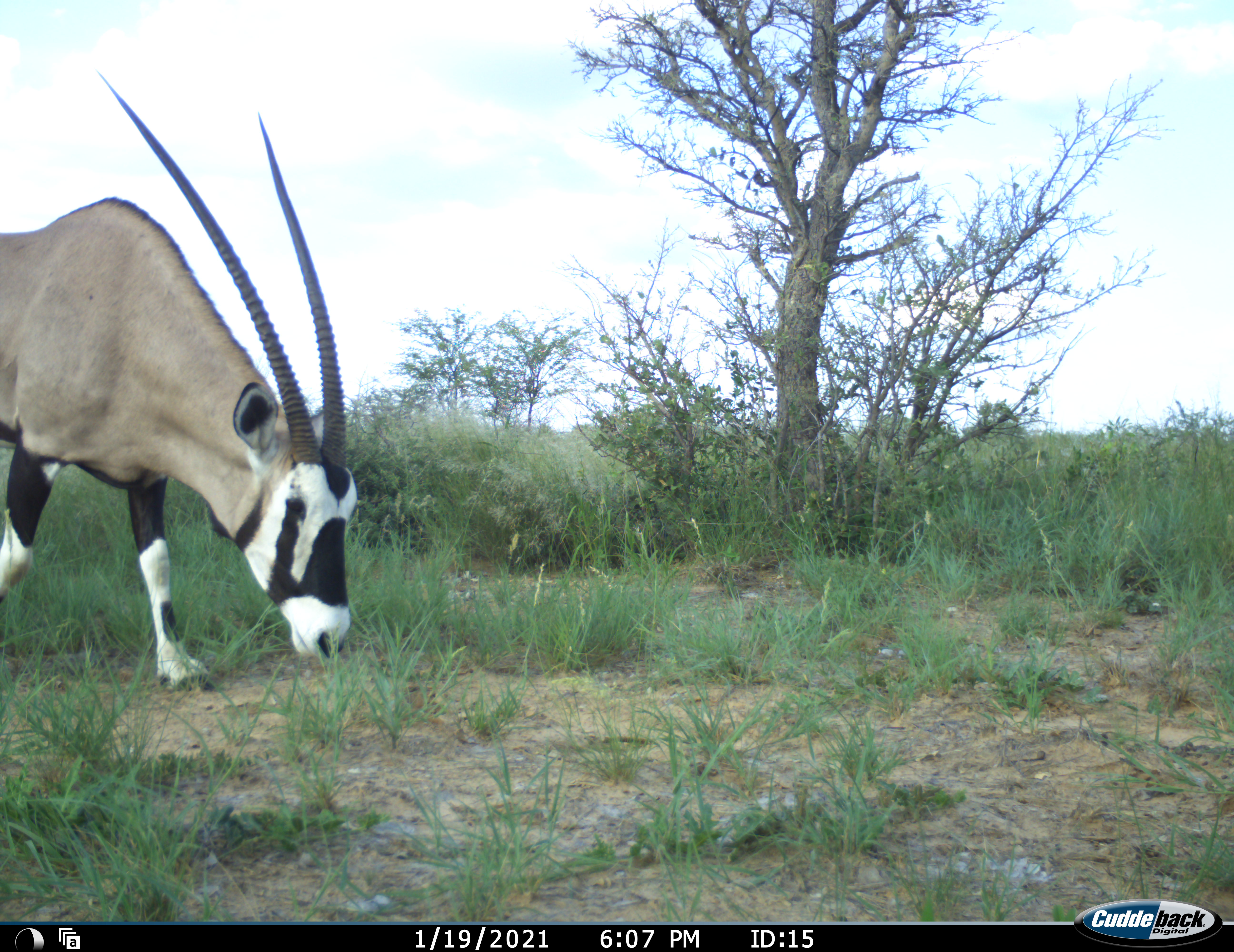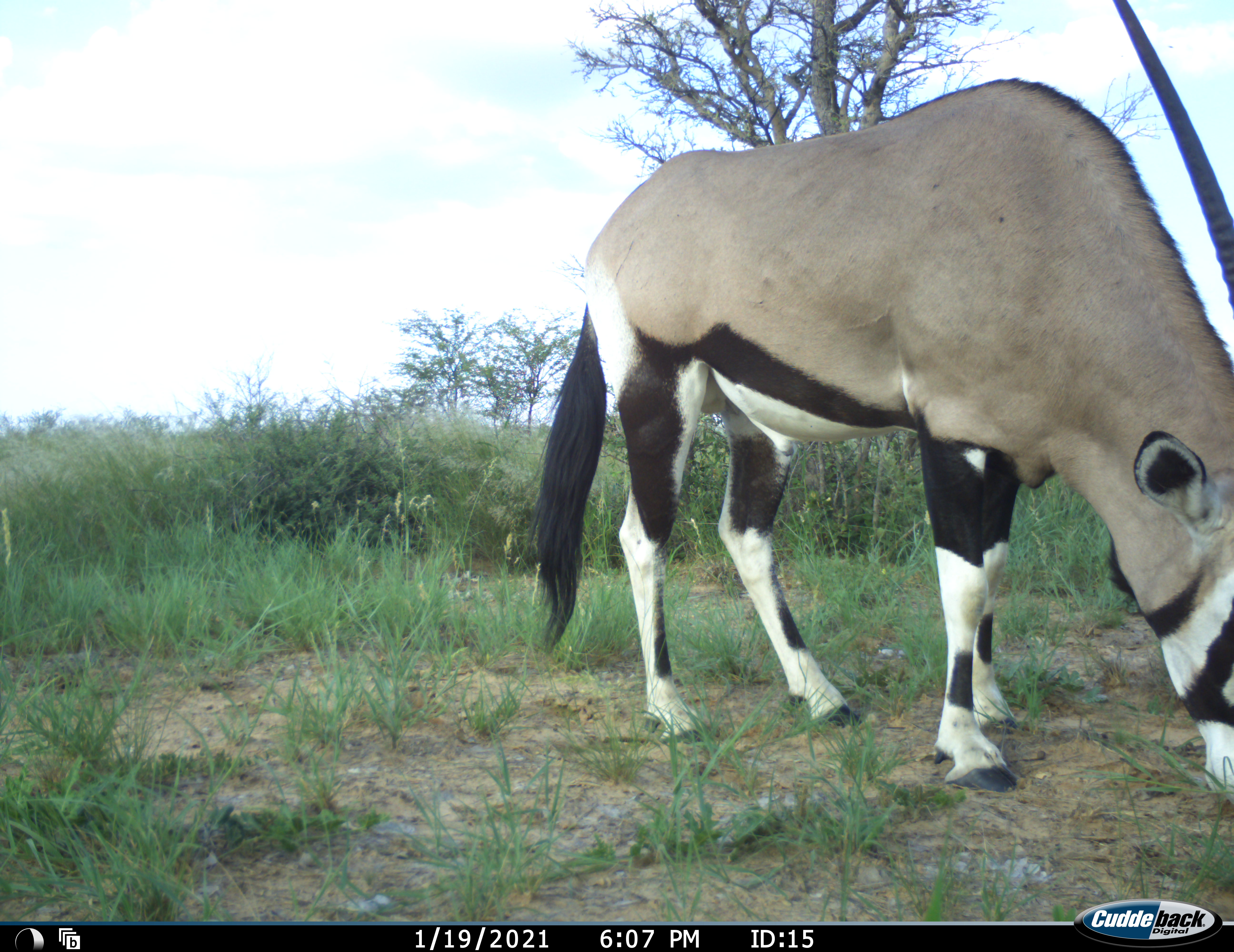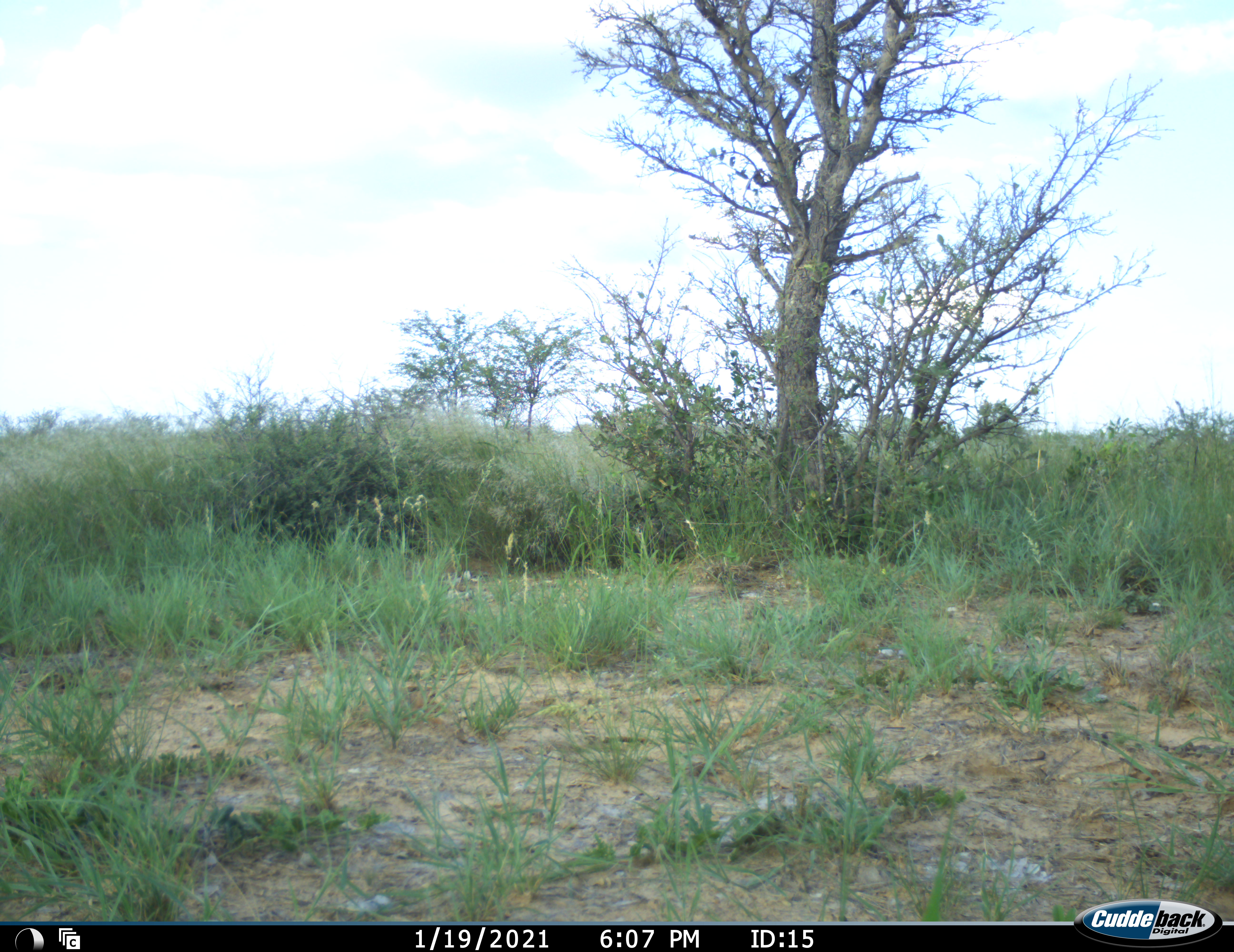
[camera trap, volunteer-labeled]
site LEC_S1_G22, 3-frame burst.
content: unidentified animal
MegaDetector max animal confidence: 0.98